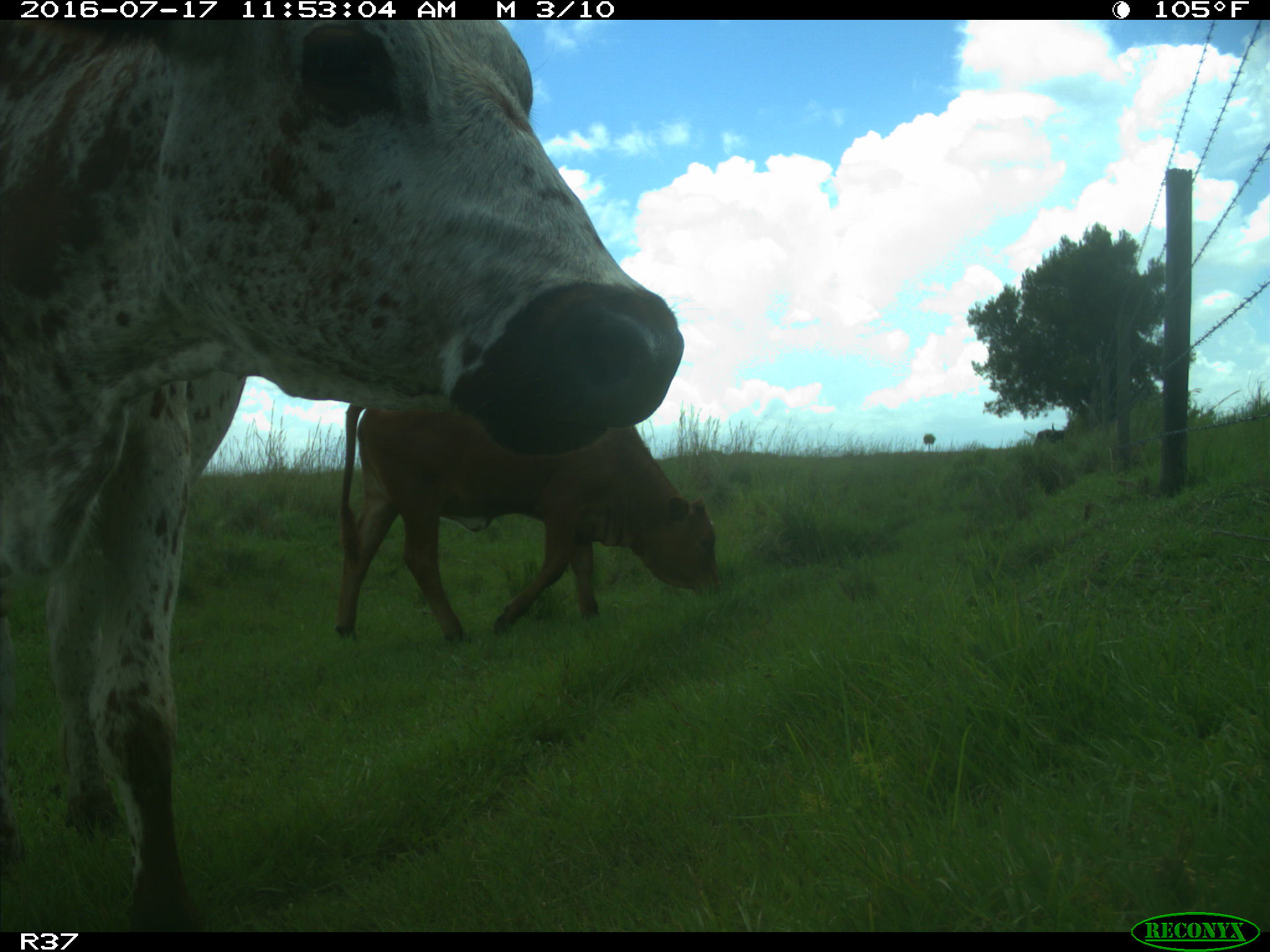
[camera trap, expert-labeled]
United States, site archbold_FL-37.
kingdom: Animalia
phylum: Chordata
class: Mammalia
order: Artiodactyla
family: Bovidae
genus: Bos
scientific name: Bos taurus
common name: domestic cow